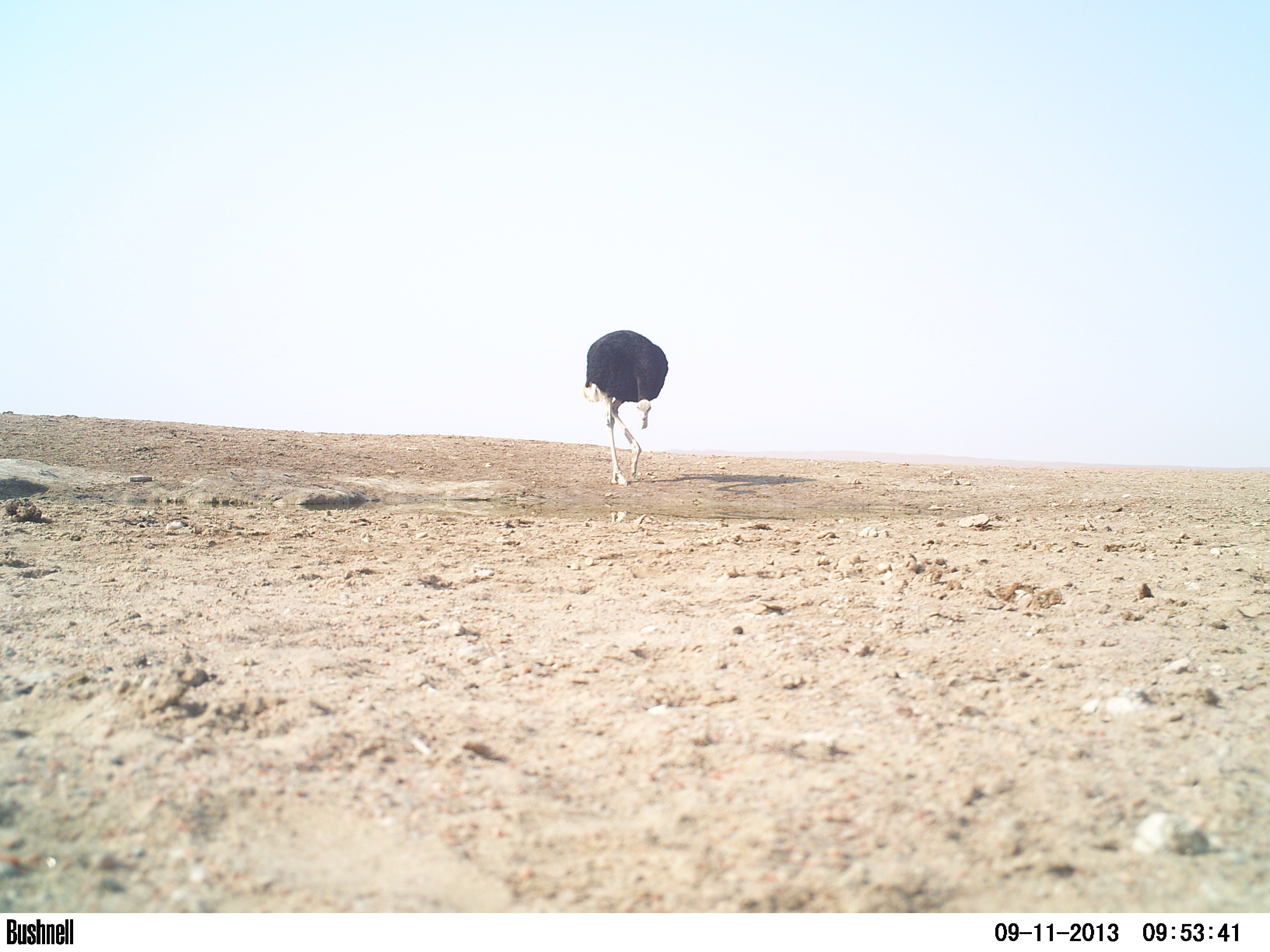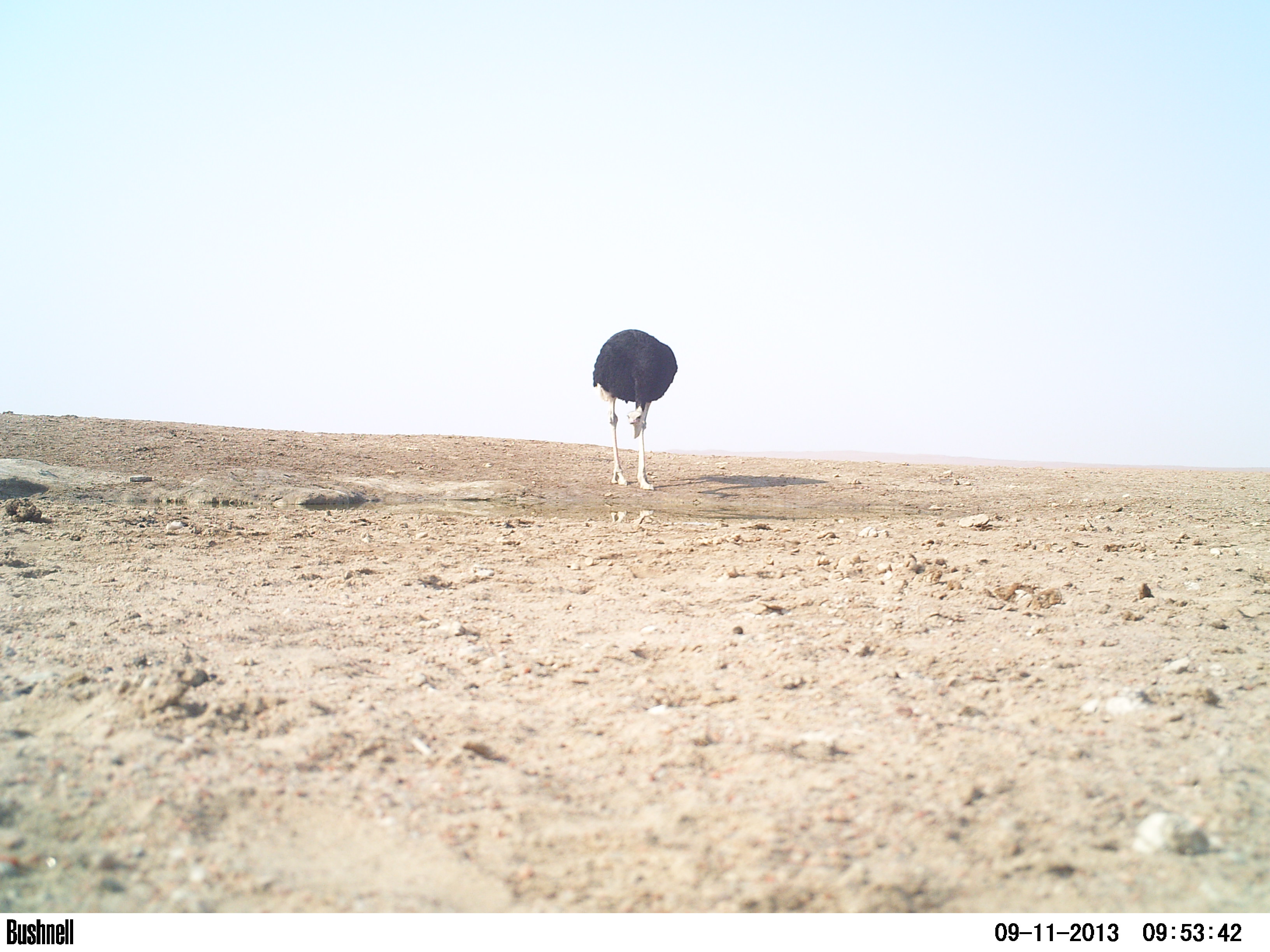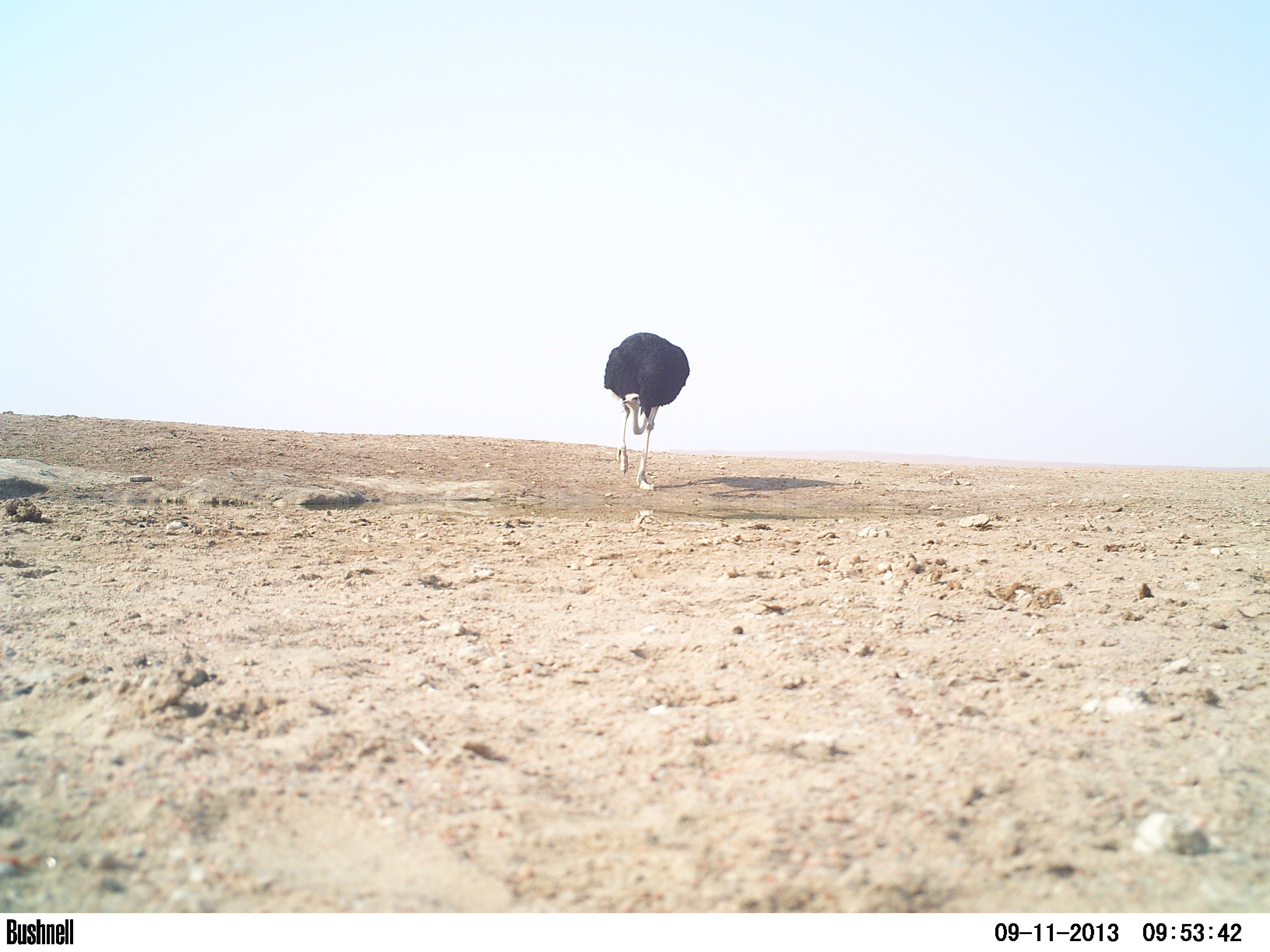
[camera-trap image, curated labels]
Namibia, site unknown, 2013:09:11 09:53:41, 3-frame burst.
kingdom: Animalia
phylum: Chordata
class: Aves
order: Struthioniformes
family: Struthionidae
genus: Struthio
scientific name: Struthio camelus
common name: common ostrich